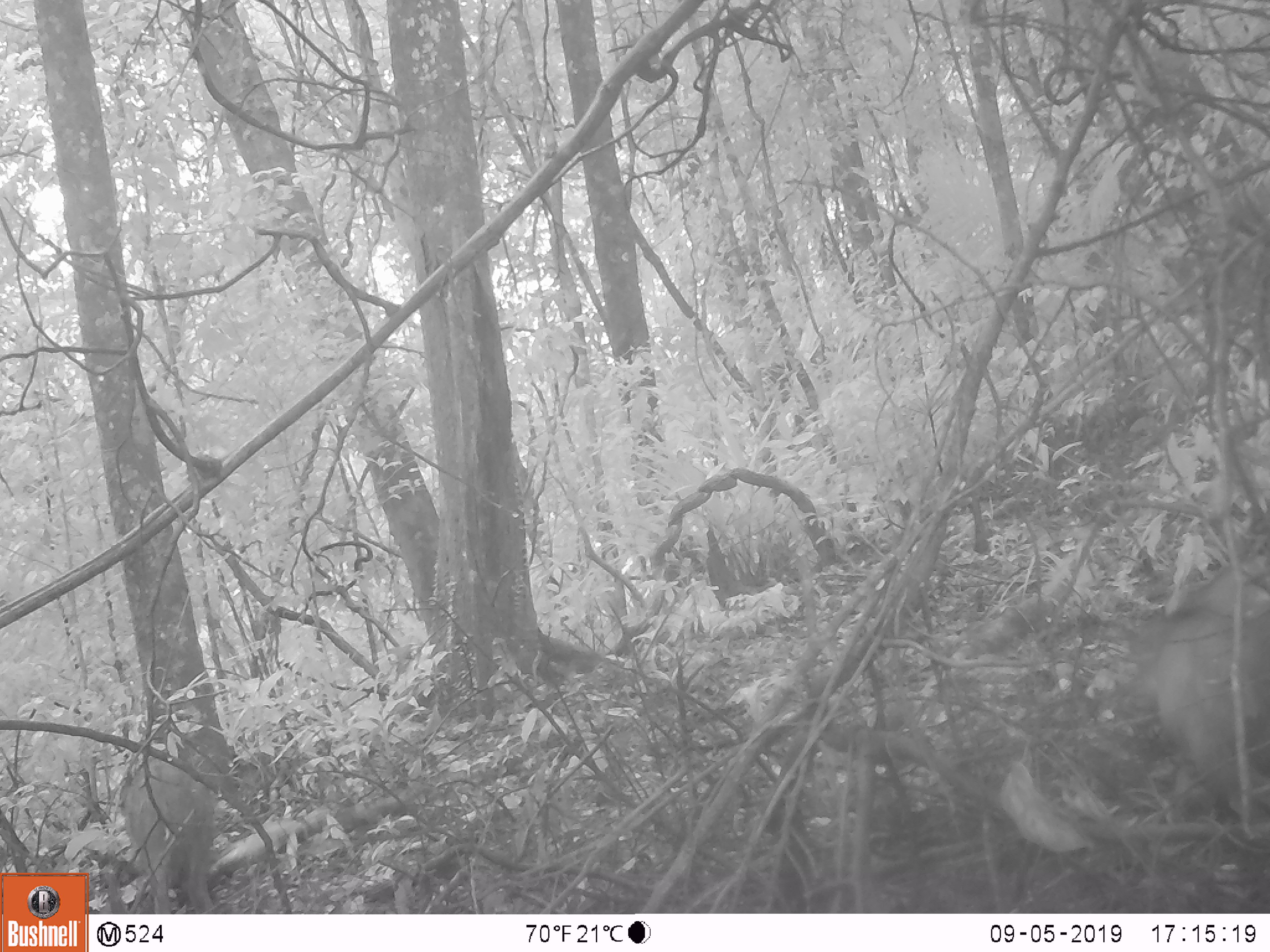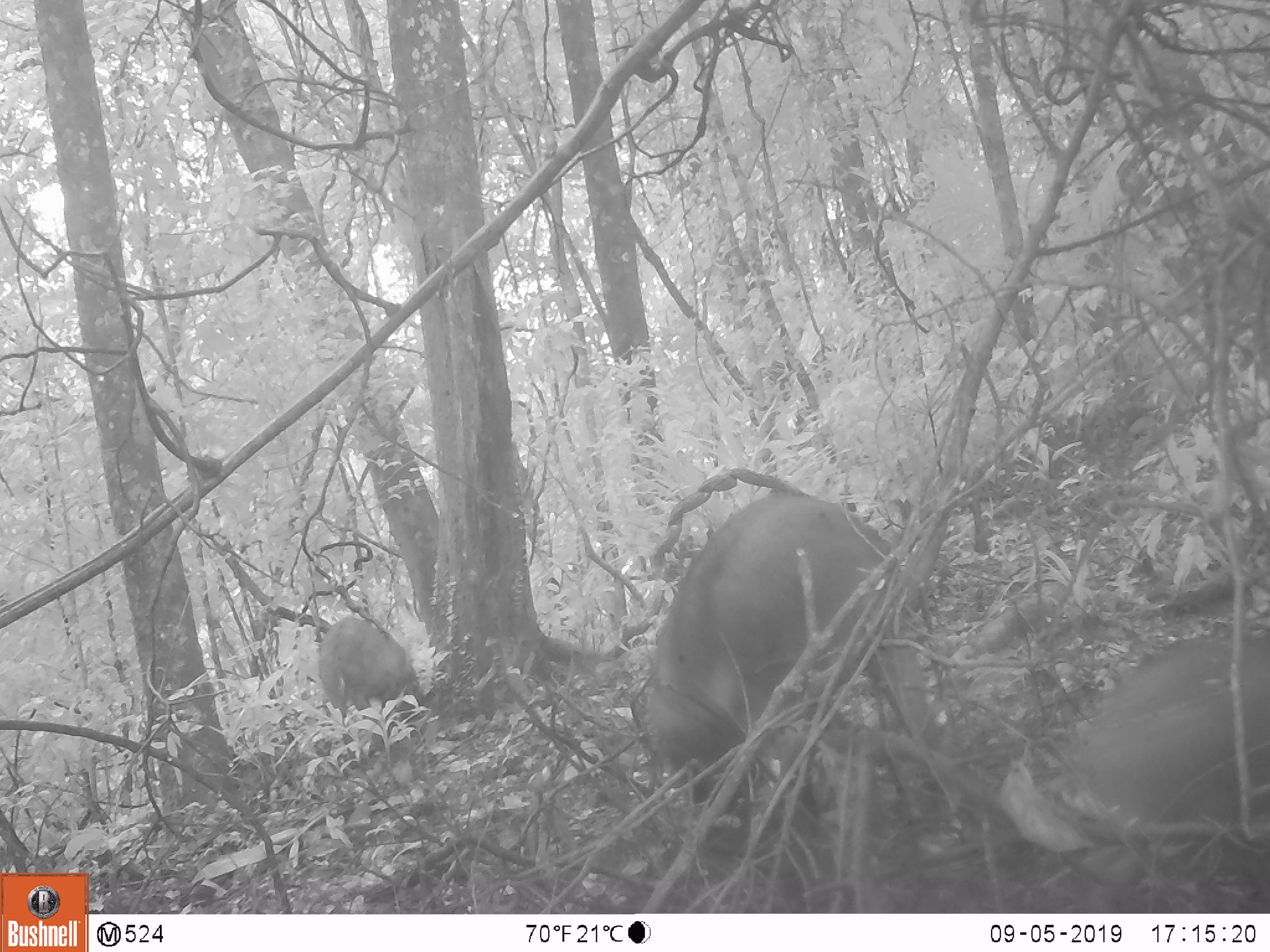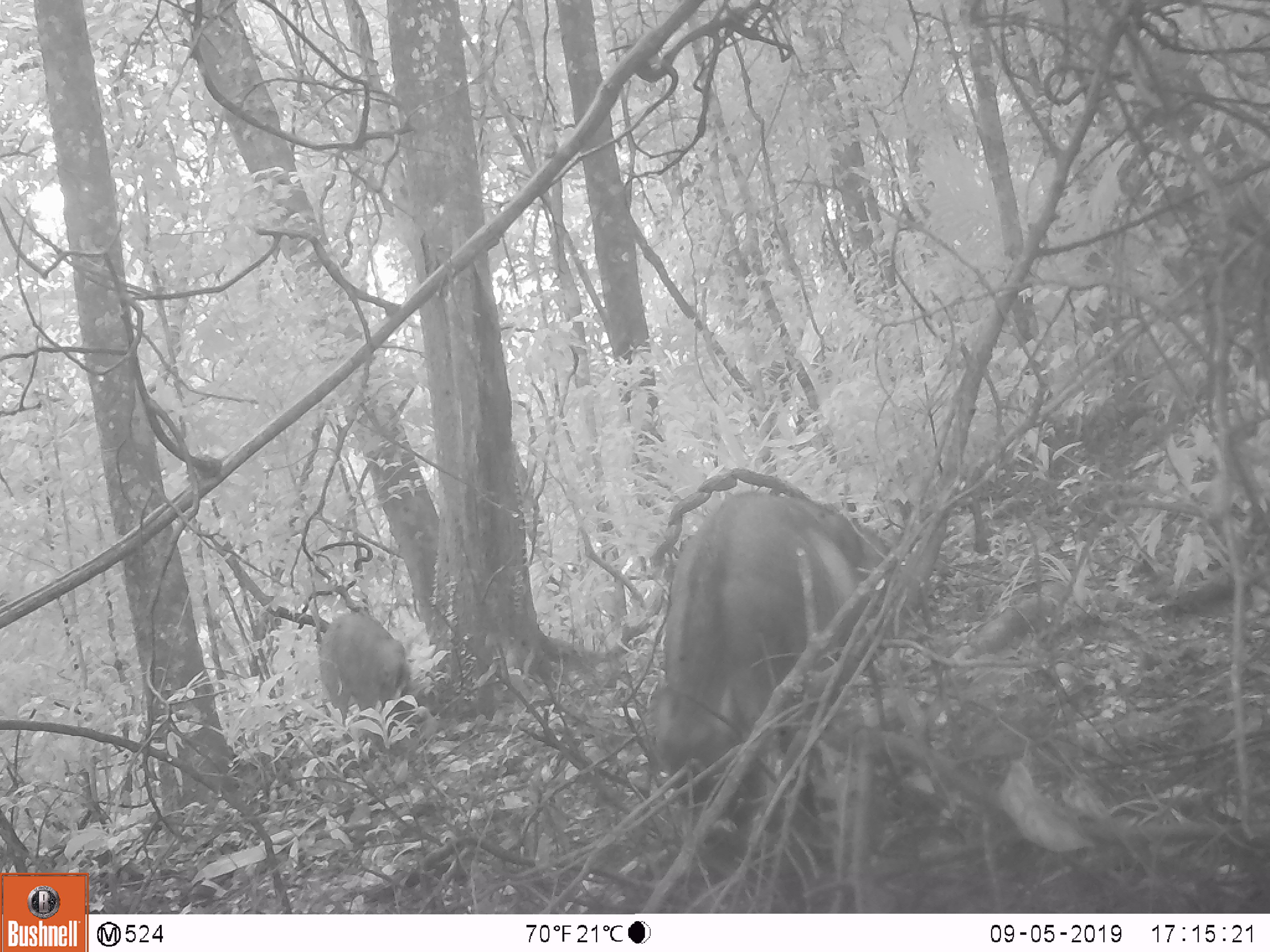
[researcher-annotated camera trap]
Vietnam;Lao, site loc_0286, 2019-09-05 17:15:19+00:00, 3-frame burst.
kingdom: Animalia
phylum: Chordata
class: Mammalia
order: Artiodactyla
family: Suidae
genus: Sus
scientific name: Sus scrofa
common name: eurasian wild pig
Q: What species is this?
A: Eurasian wild pig (Sus scrofa).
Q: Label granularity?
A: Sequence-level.